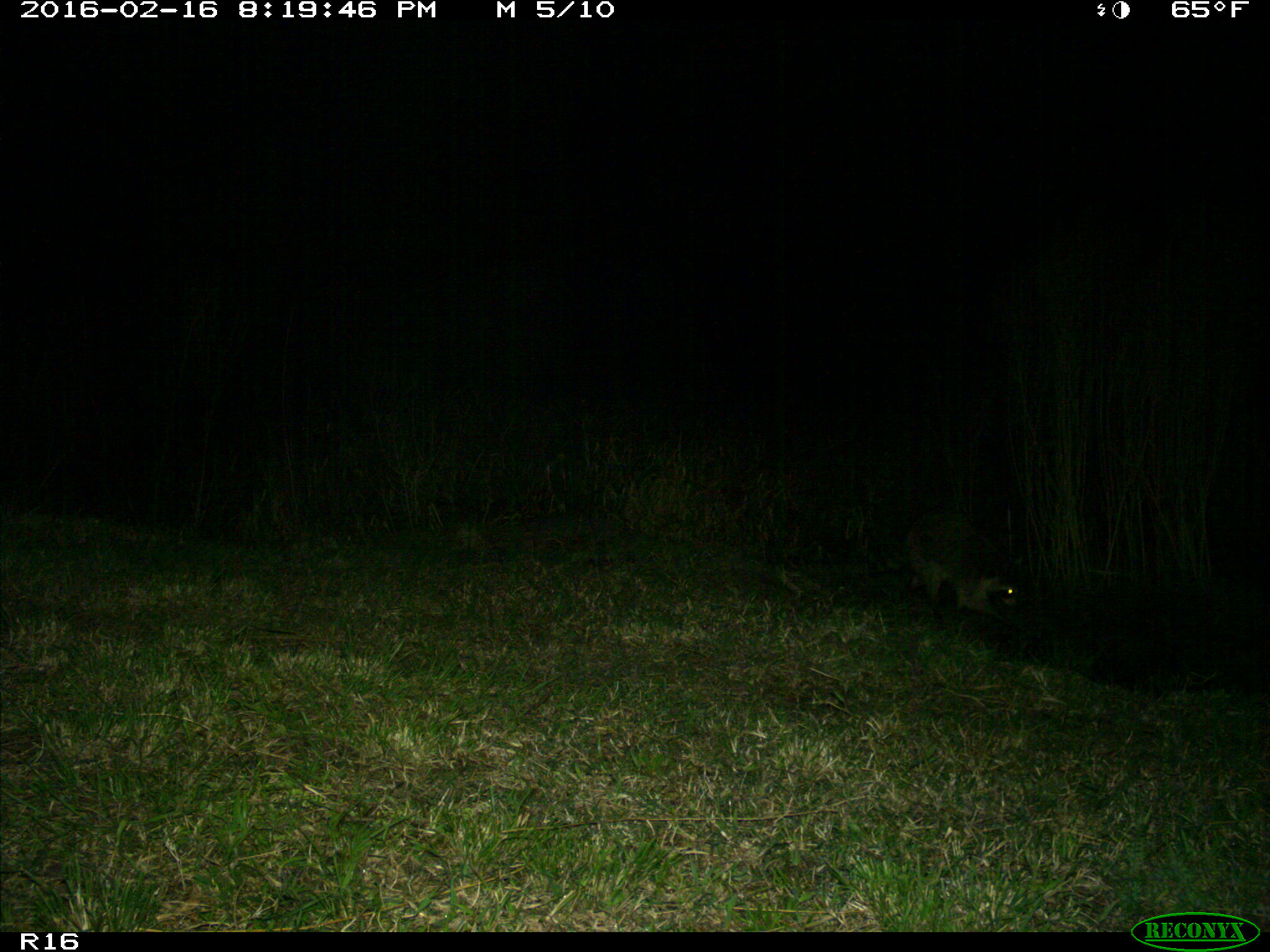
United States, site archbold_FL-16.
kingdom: Animalia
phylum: Chordata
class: Mammalia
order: Carnivora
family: Procyonidae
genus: Procyon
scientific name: Procyon lotor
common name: common raccoon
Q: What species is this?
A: Procyon lotor (common raccoon).